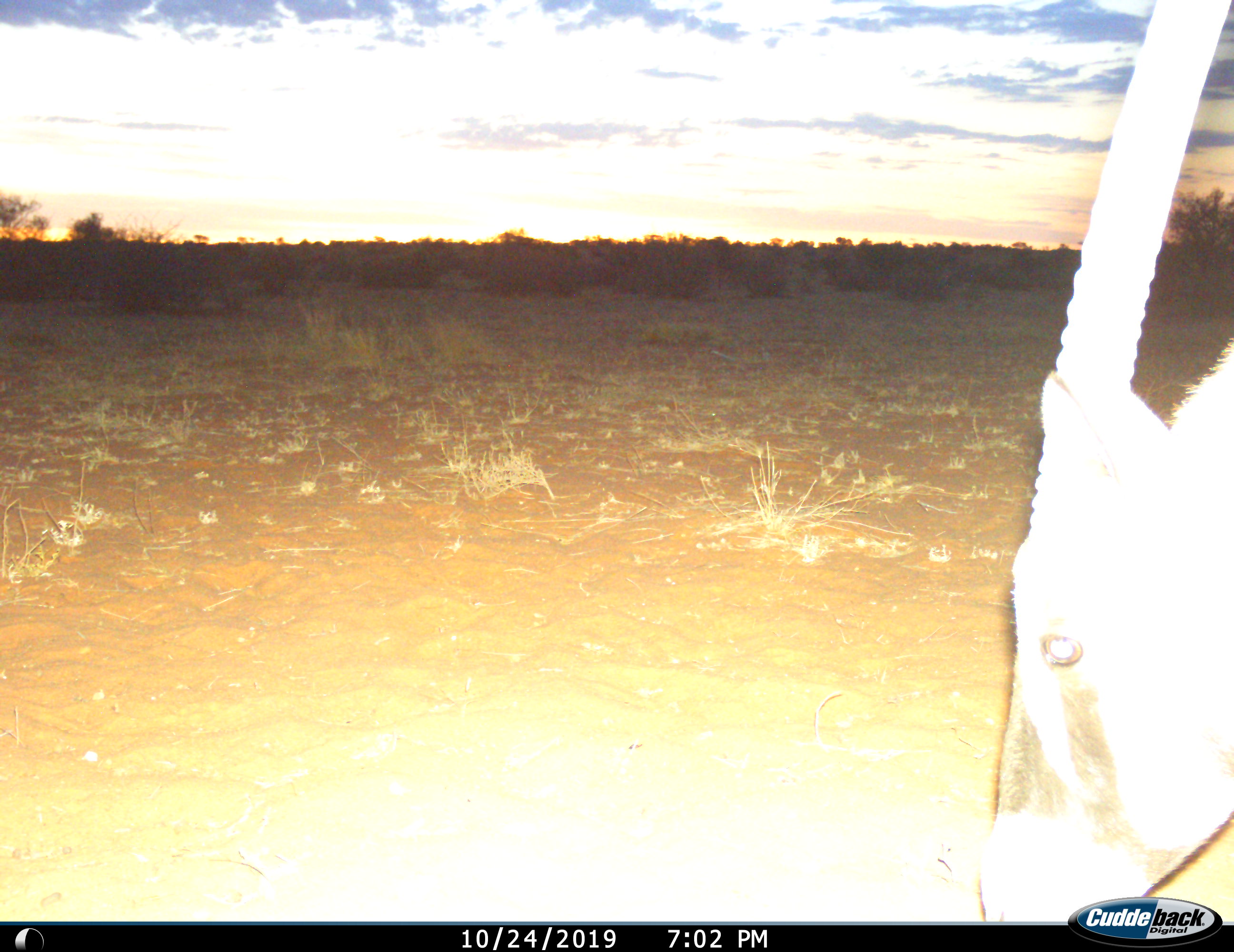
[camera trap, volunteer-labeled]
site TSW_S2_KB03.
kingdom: Animalia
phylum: Chordata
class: Mammalia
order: Artiodactyla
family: Bovidae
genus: Oryx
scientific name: Oryx gazella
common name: gemsbok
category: oryx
Oryx (gemsbok) (Oryx gazella), count 1. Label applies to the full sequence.